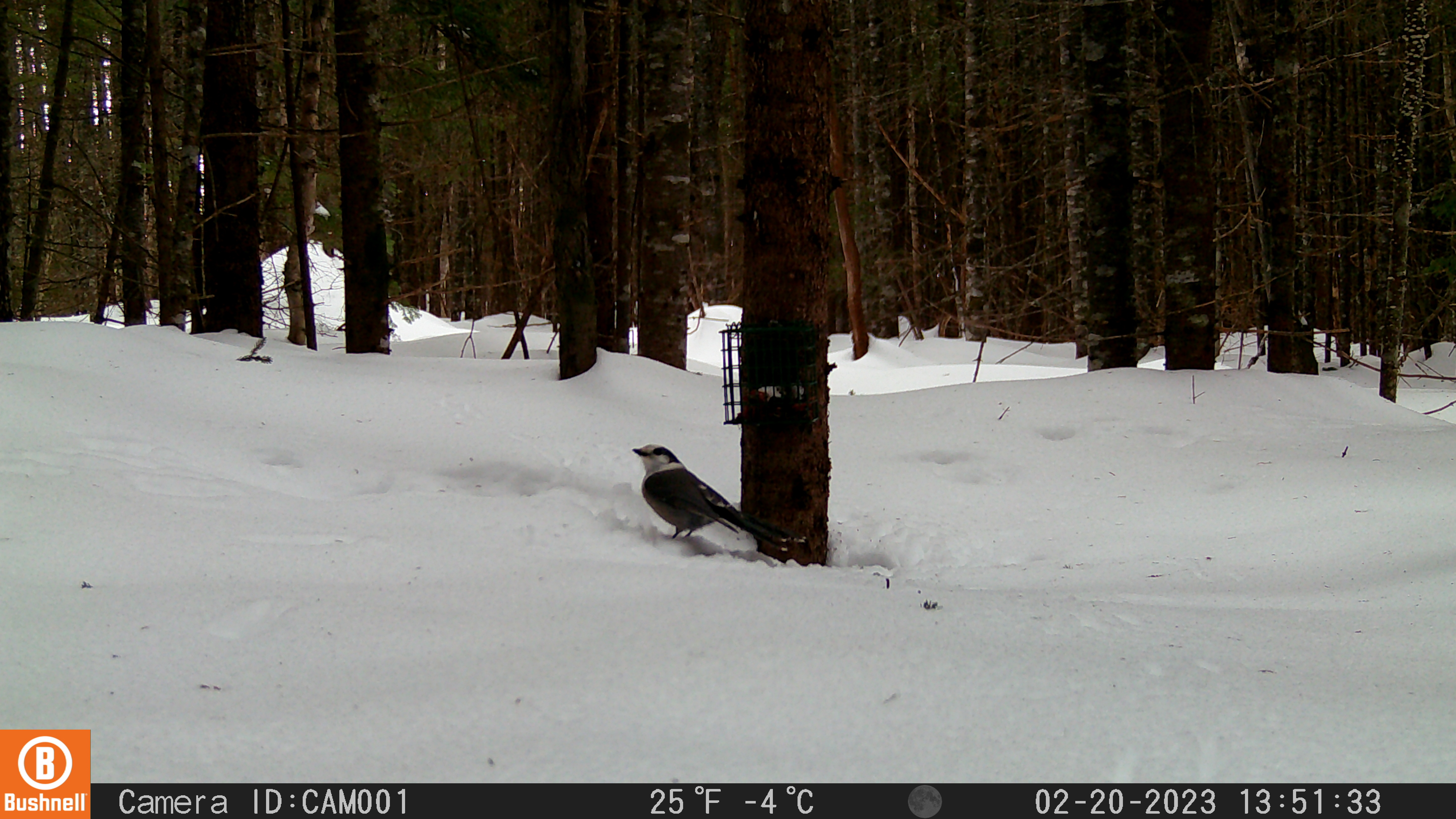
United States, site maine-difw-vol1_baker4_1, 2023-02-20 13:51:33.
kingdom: Animalia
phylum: Chordata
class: Aves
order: Passeriformes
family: Corvidae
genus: Perisoreus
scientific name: Perisoreus canadensis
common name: canada jay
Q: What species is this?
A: Canada jay (Perisoreus canadensis).